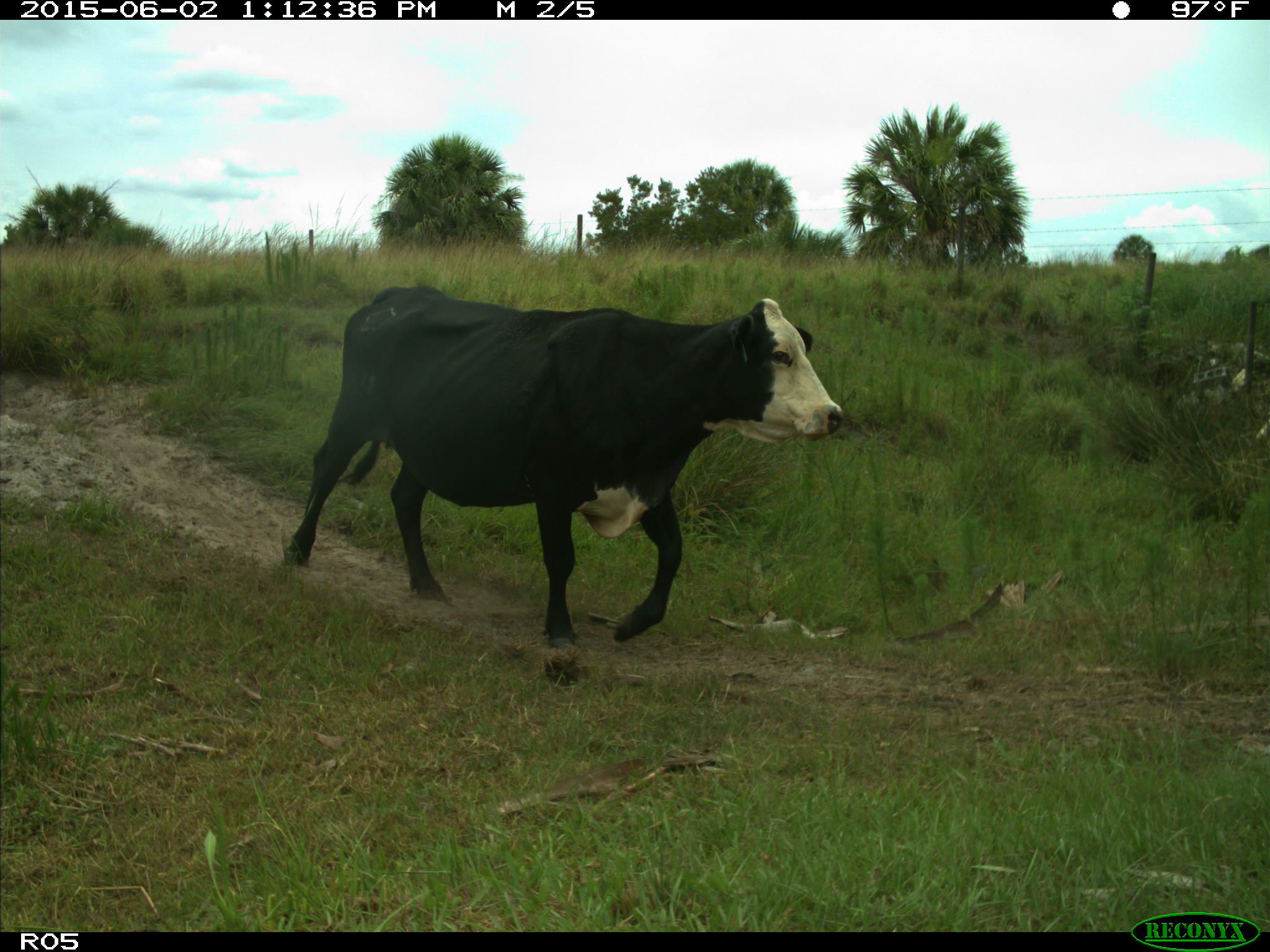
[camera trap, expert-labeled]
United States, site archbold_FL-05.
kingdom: Animalia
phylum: Chordata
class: Mammalia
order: Artiodactyla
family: Bovidae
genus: Bos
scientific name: Bos taurus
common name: domestic cow